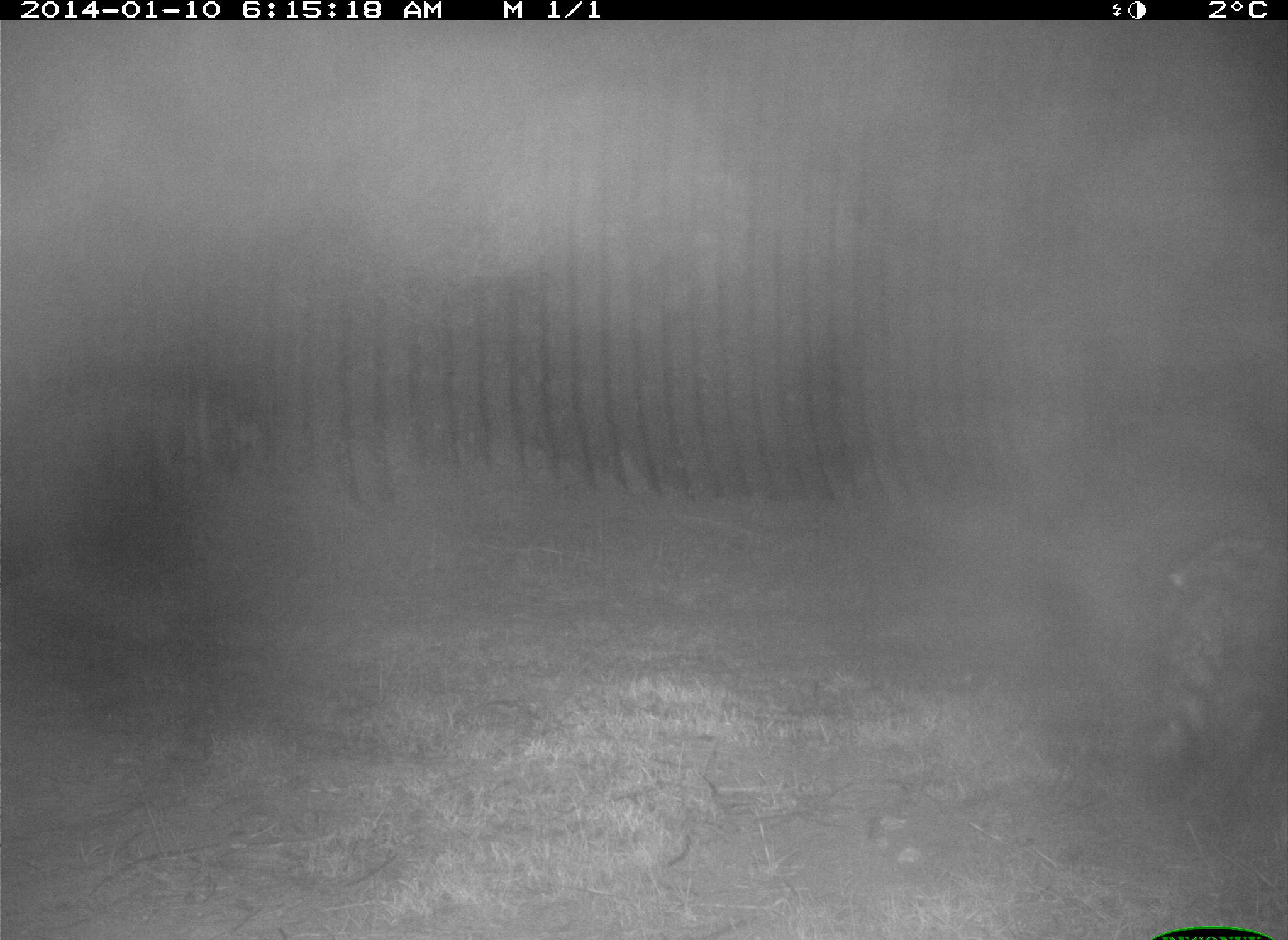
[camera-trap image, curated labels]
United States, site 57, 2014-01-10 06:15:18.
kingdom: Animalia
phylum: Chordata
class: Mammalia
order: Carnivora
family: Procyonidae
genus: Procyon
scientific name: Procyon lotor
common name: raccoon